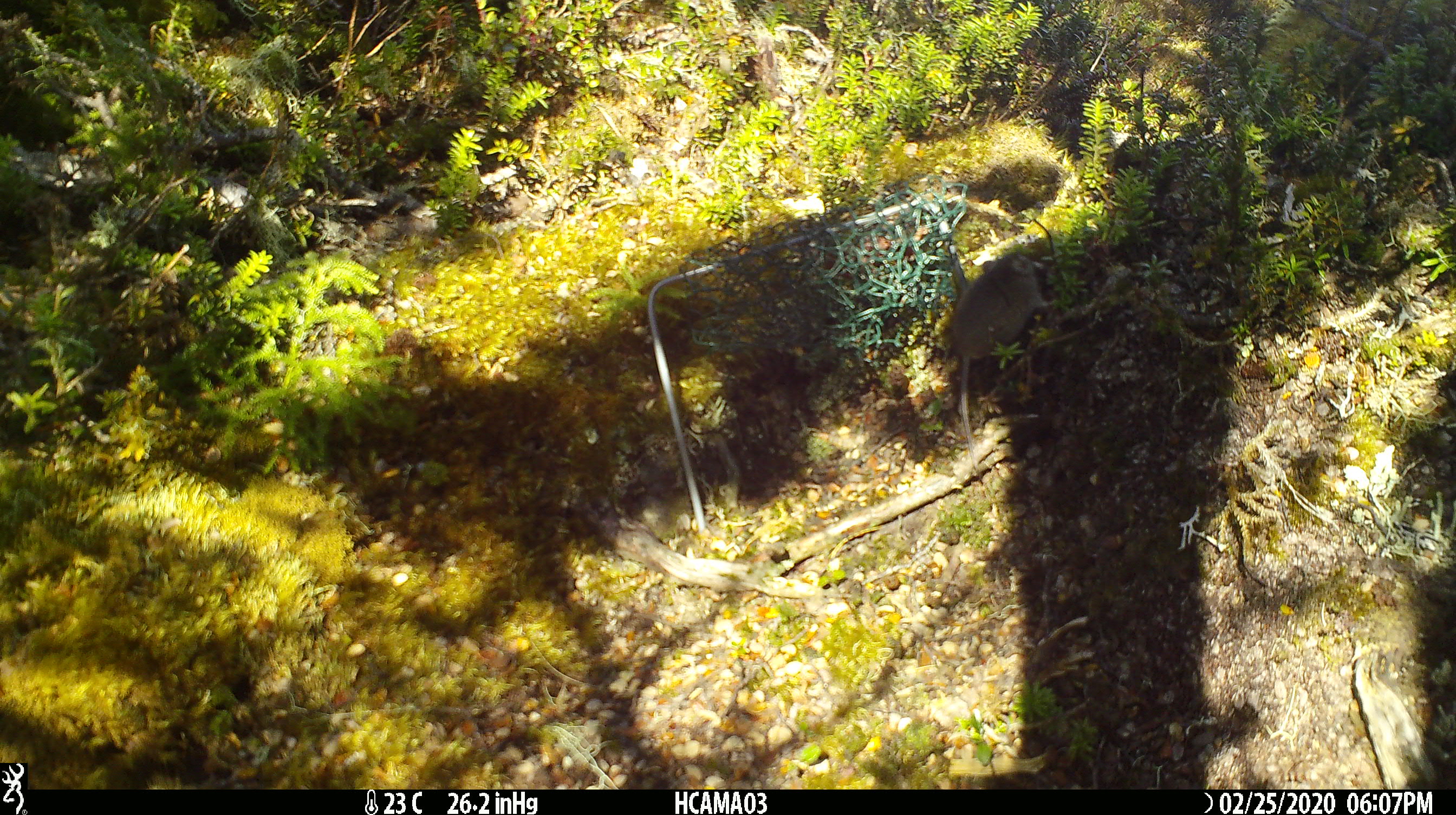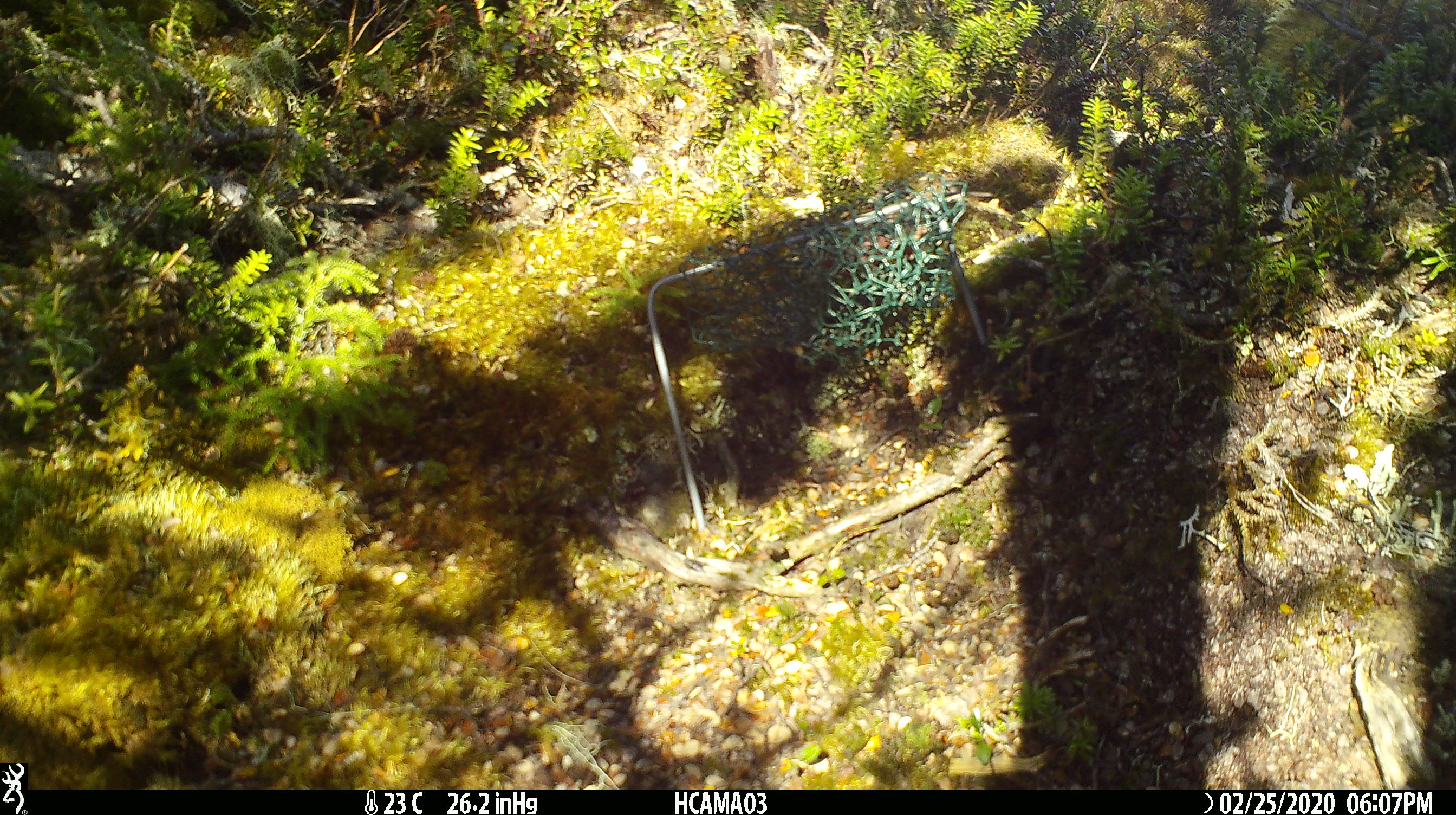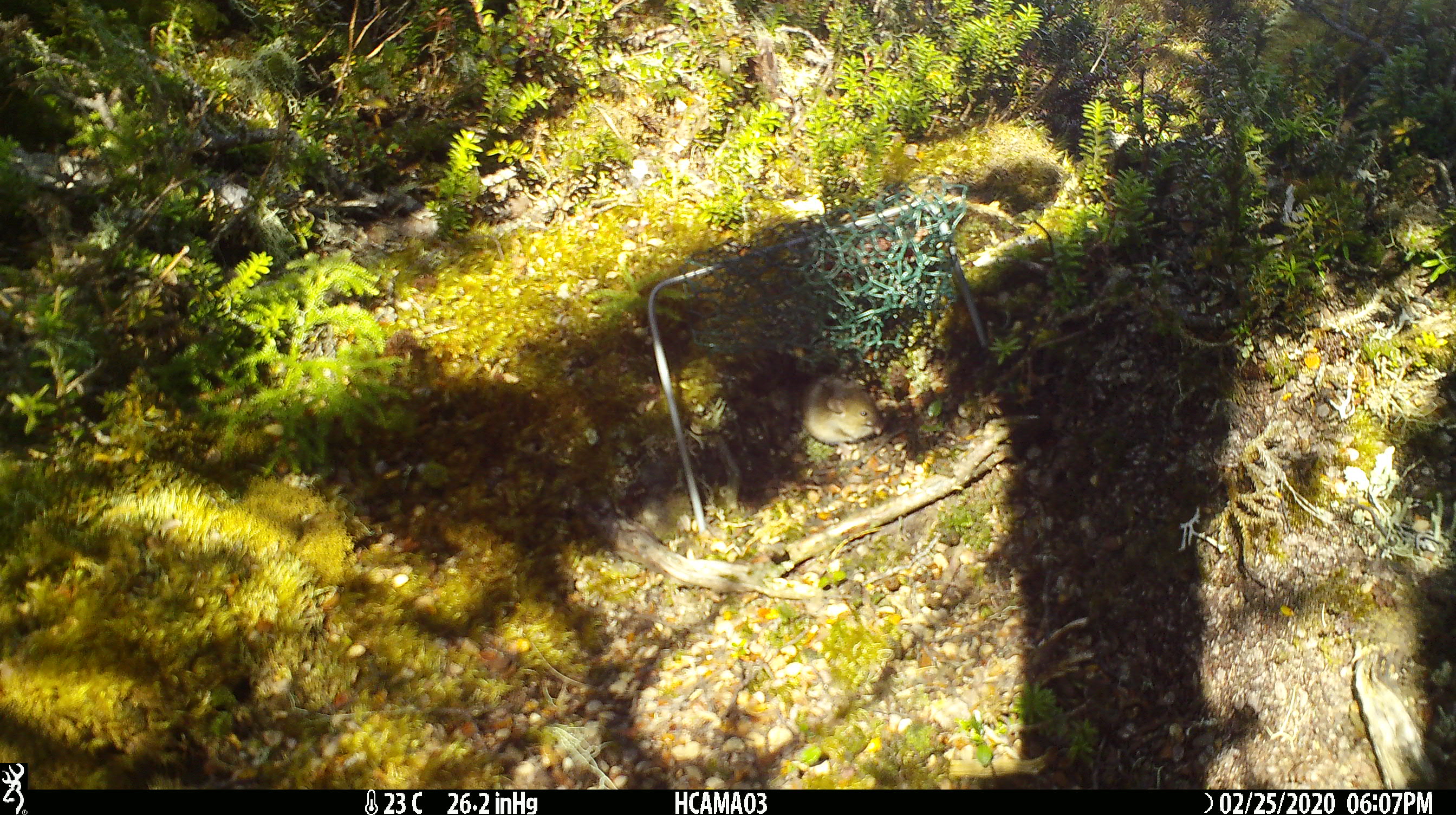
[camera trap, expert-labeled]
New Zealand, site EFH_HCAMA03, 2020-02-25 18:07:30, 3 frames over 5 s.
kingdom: Animalia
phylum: Chordata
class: Mammalia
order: Rodentia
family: Muridae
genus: Mus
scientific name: Mus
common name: mouse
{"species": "mouse (Mus)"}